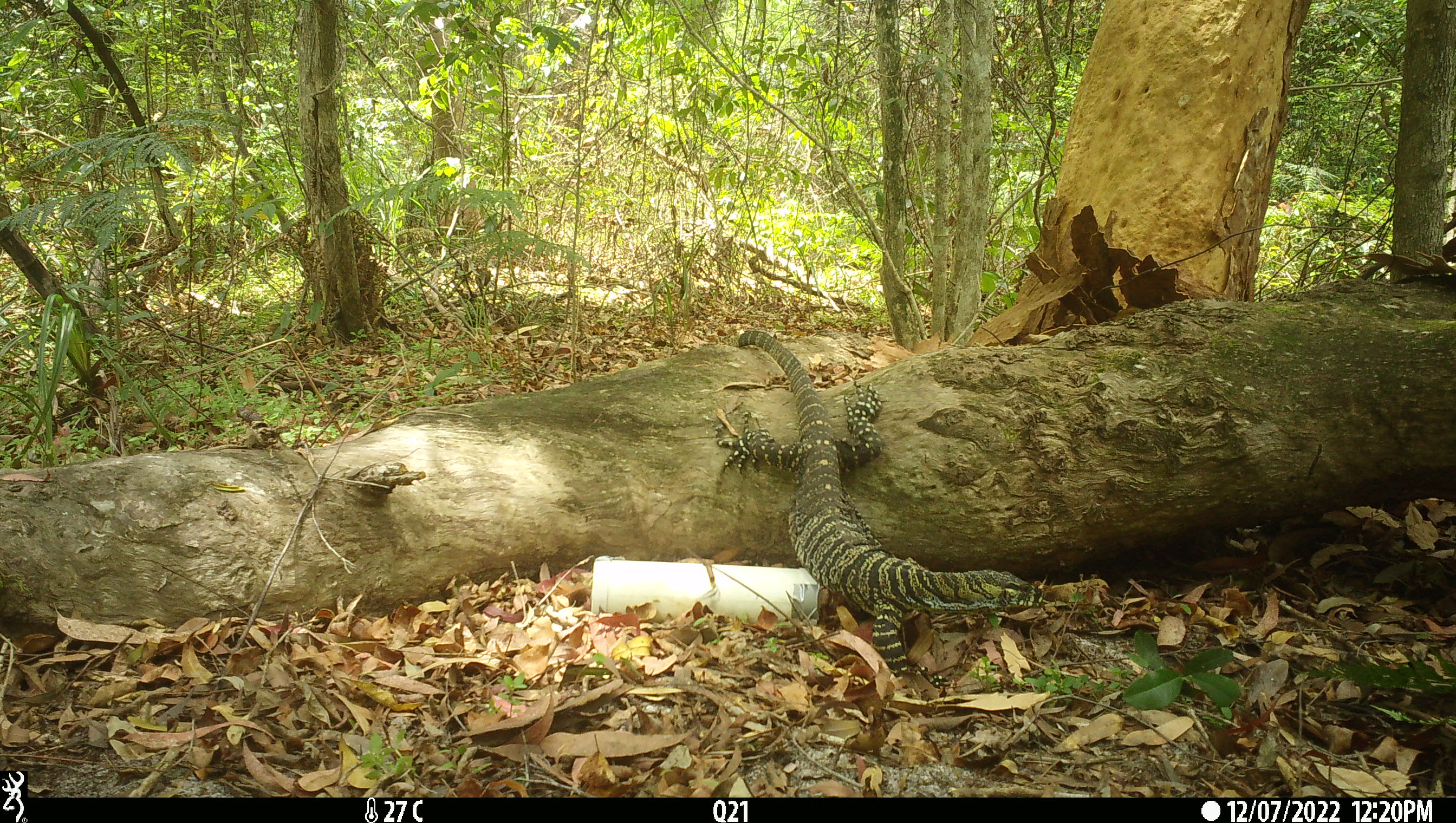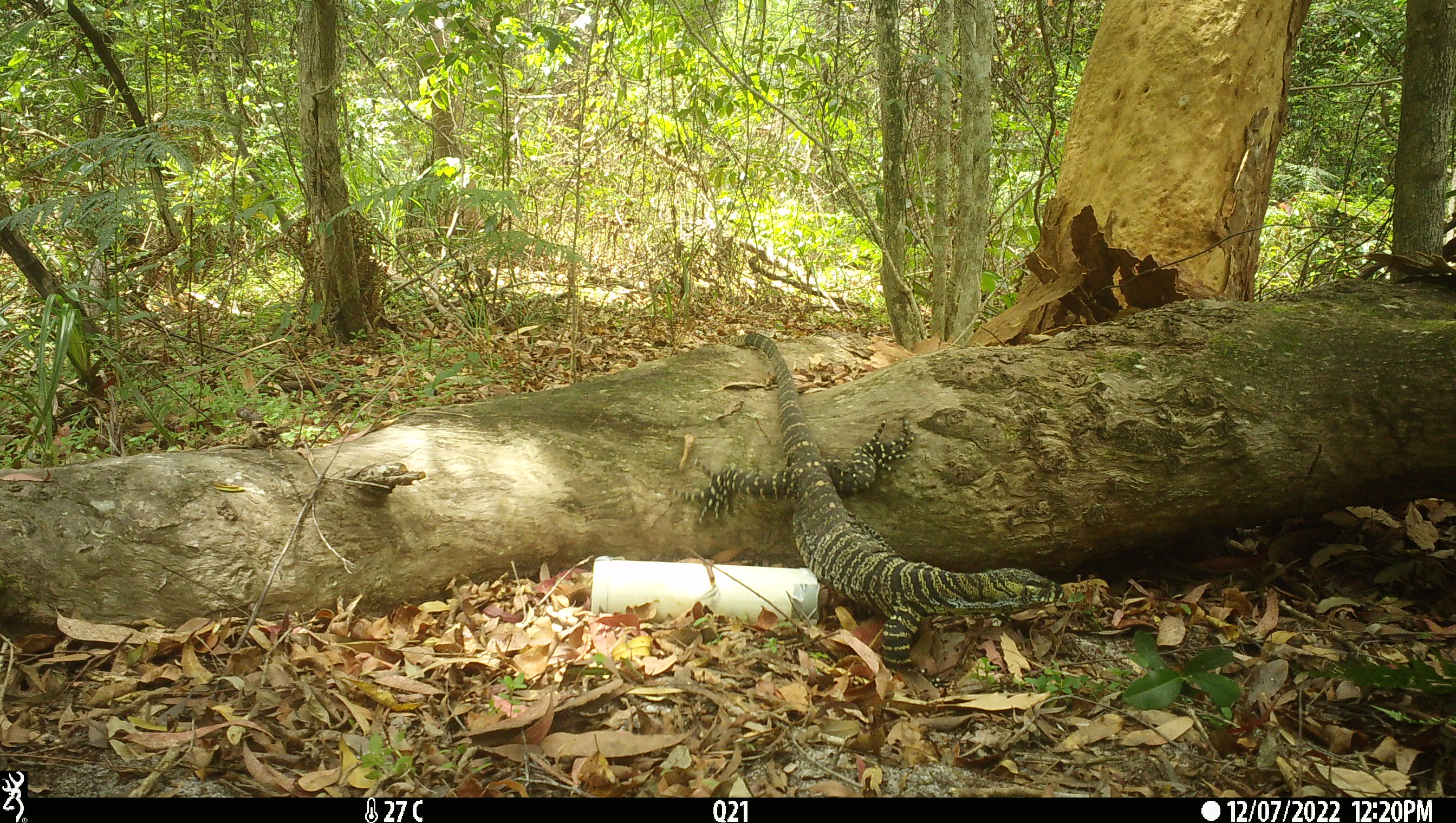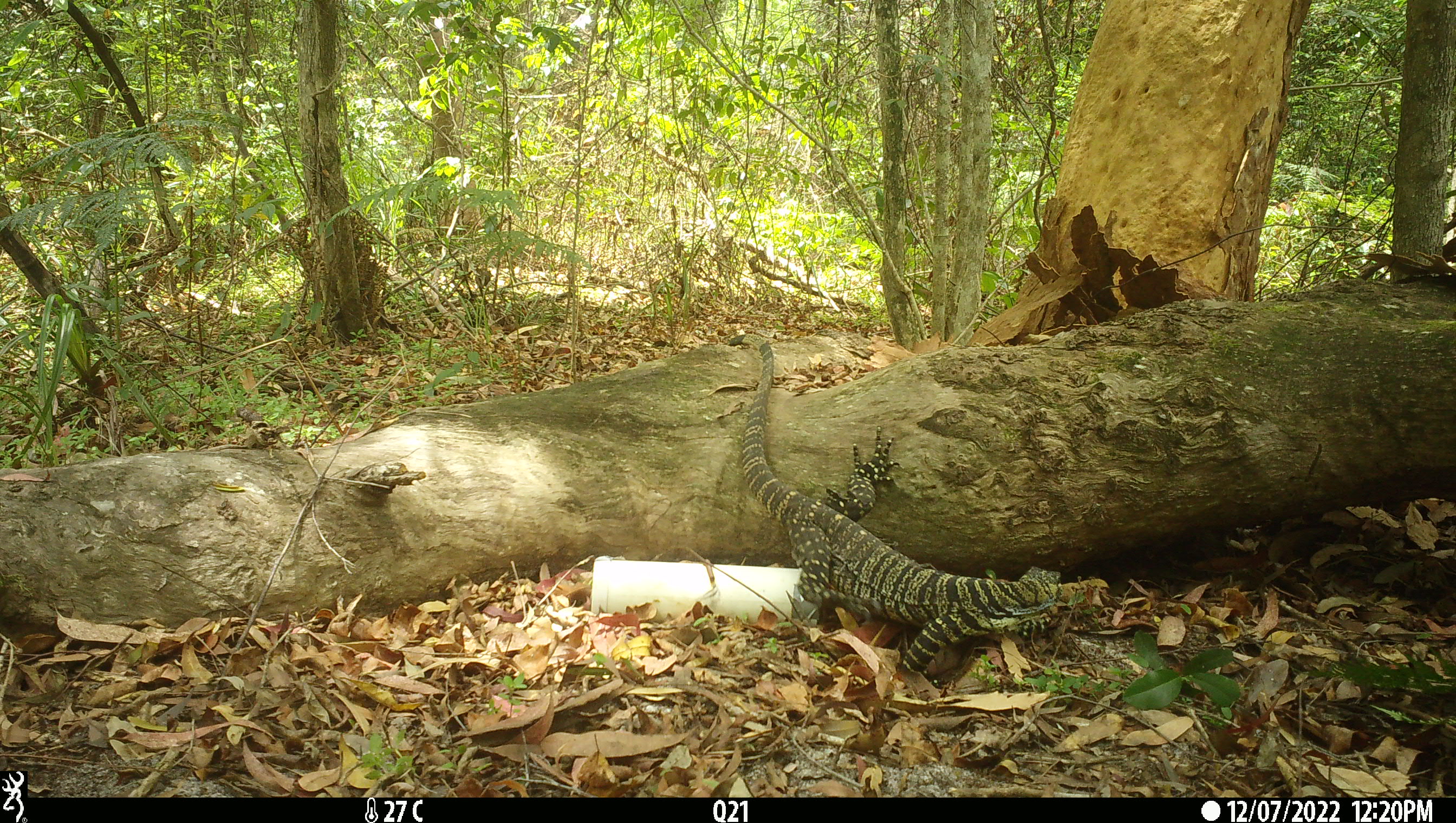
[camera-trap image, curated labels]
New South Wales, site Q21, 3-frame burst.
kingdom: Animalia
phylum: Chordata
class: Reptilia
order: Squamata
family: Varanidae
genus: Varanus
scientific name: Varanus varius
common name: lace monitor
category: goanna